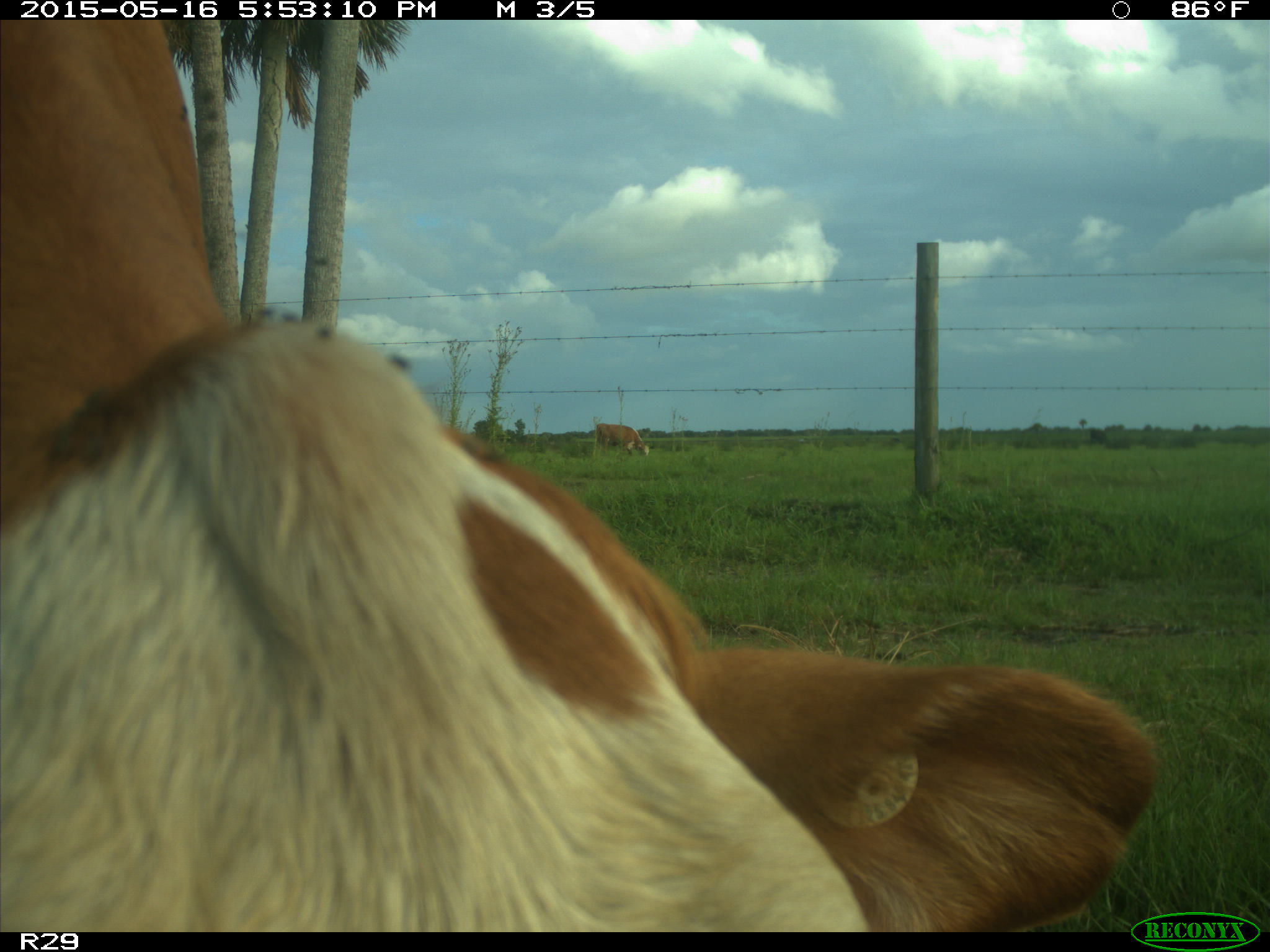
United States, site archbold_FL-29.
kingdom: Animalia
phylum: Chordata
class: Mammalia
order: Artiodactyla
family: Bovidae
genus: Bos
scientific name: Bos taurus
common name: domestic cow